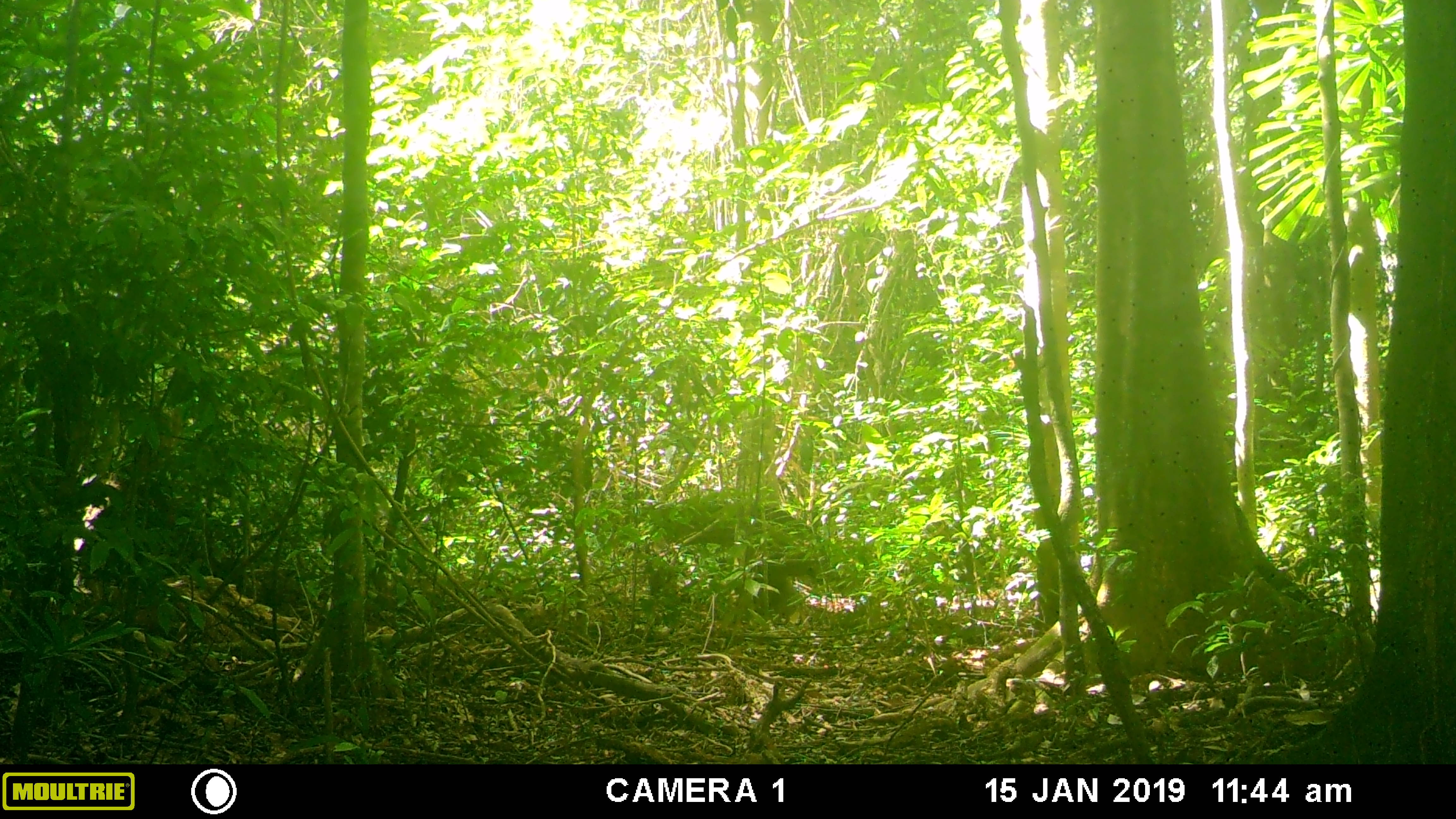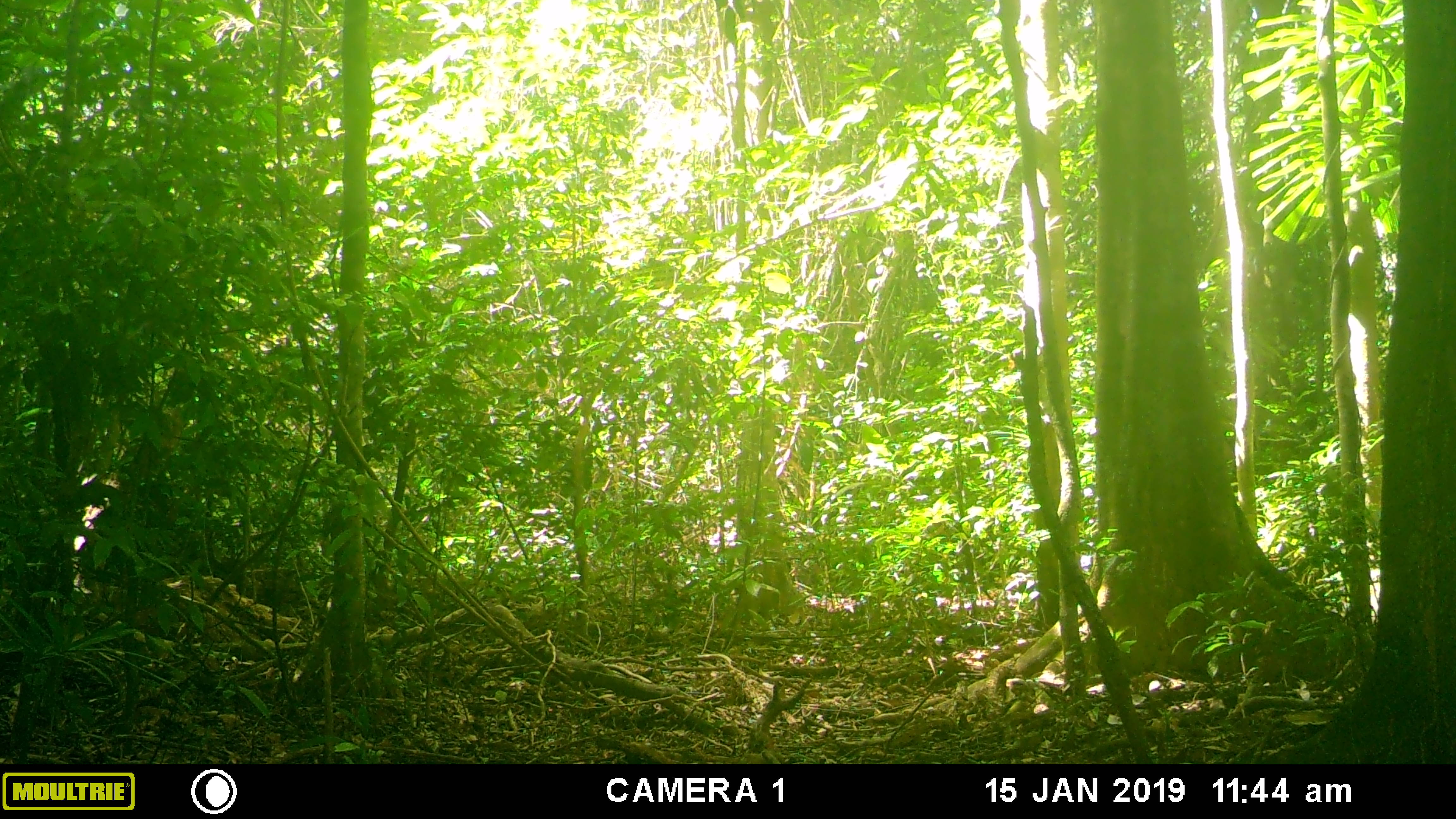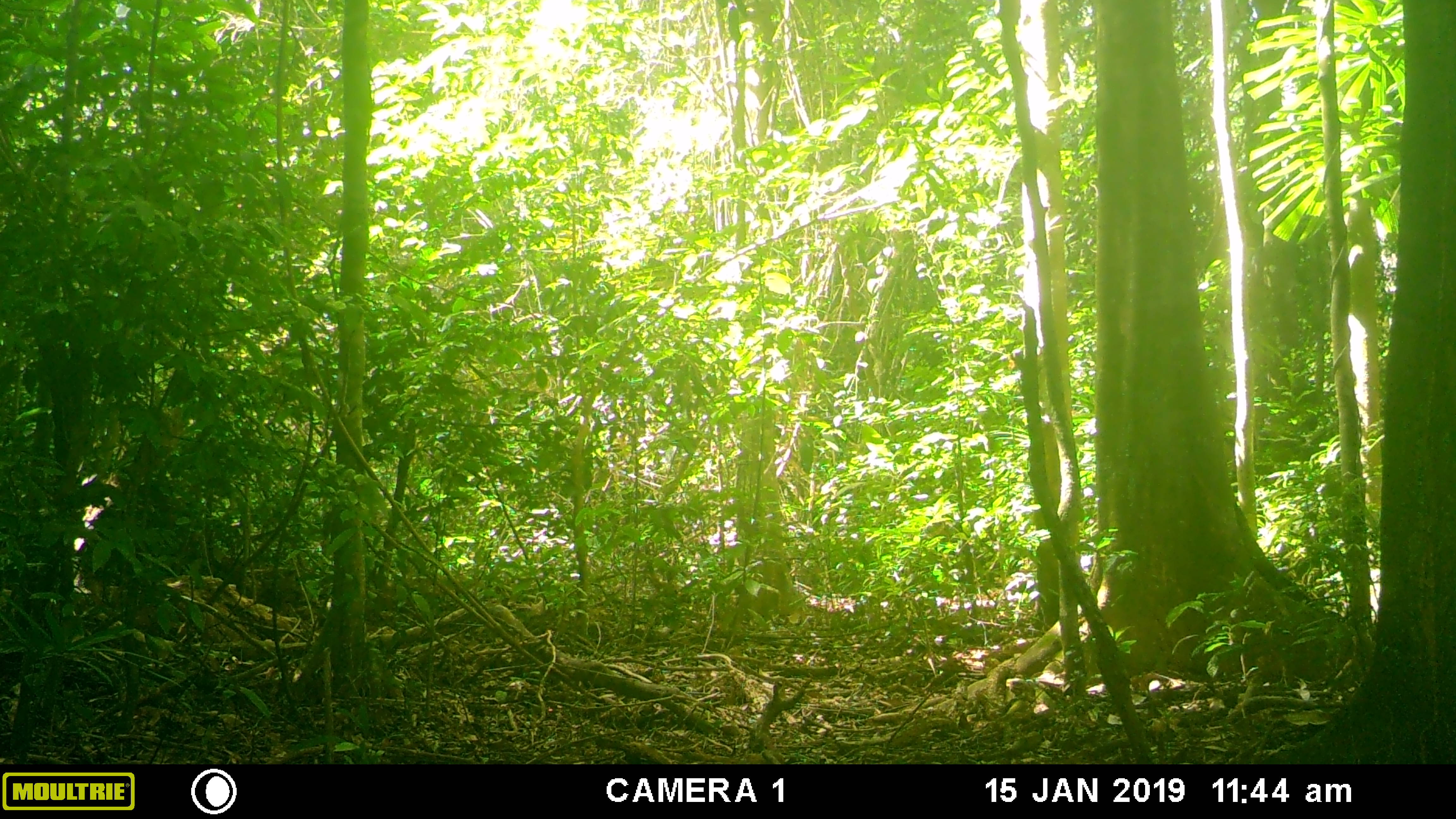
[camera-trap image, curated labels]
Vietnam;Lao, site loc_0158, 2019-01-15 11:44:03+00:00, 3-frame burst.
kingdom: Animalia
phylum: Chordata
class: Mammalia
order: Artiodactyla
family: Suidae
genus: Sus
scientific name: Sus scrofa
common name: eurasian wild pig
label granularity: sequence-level